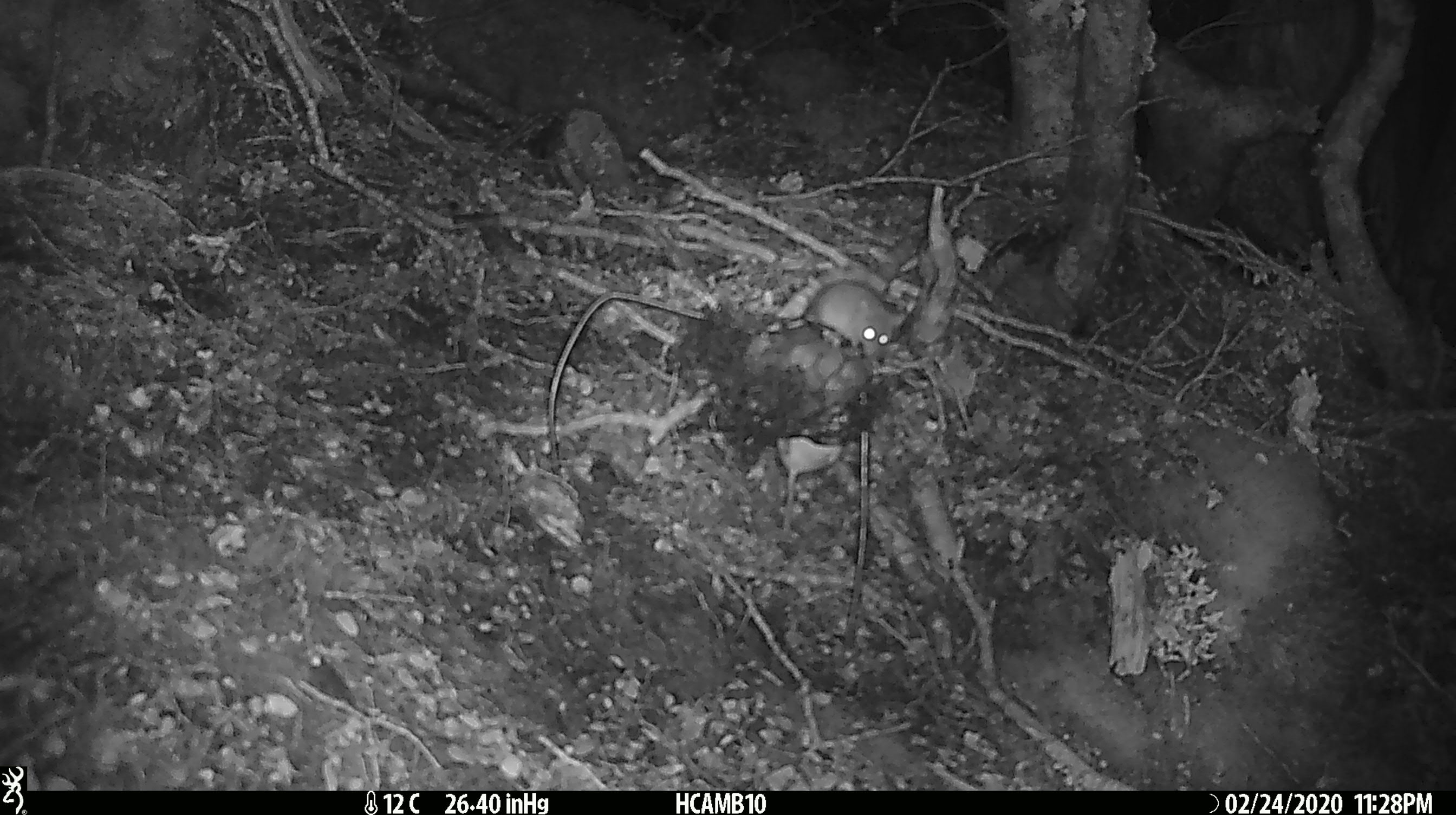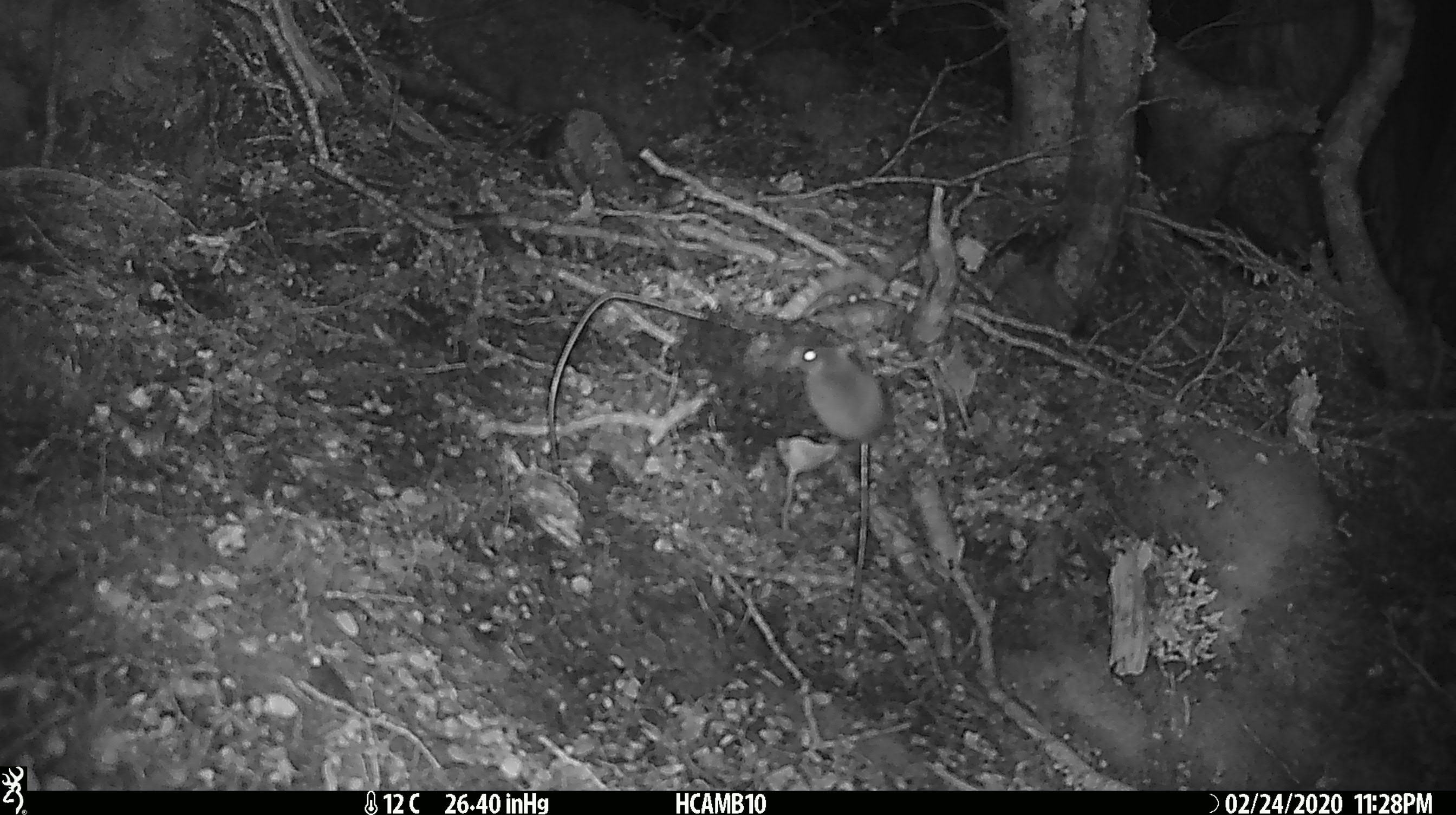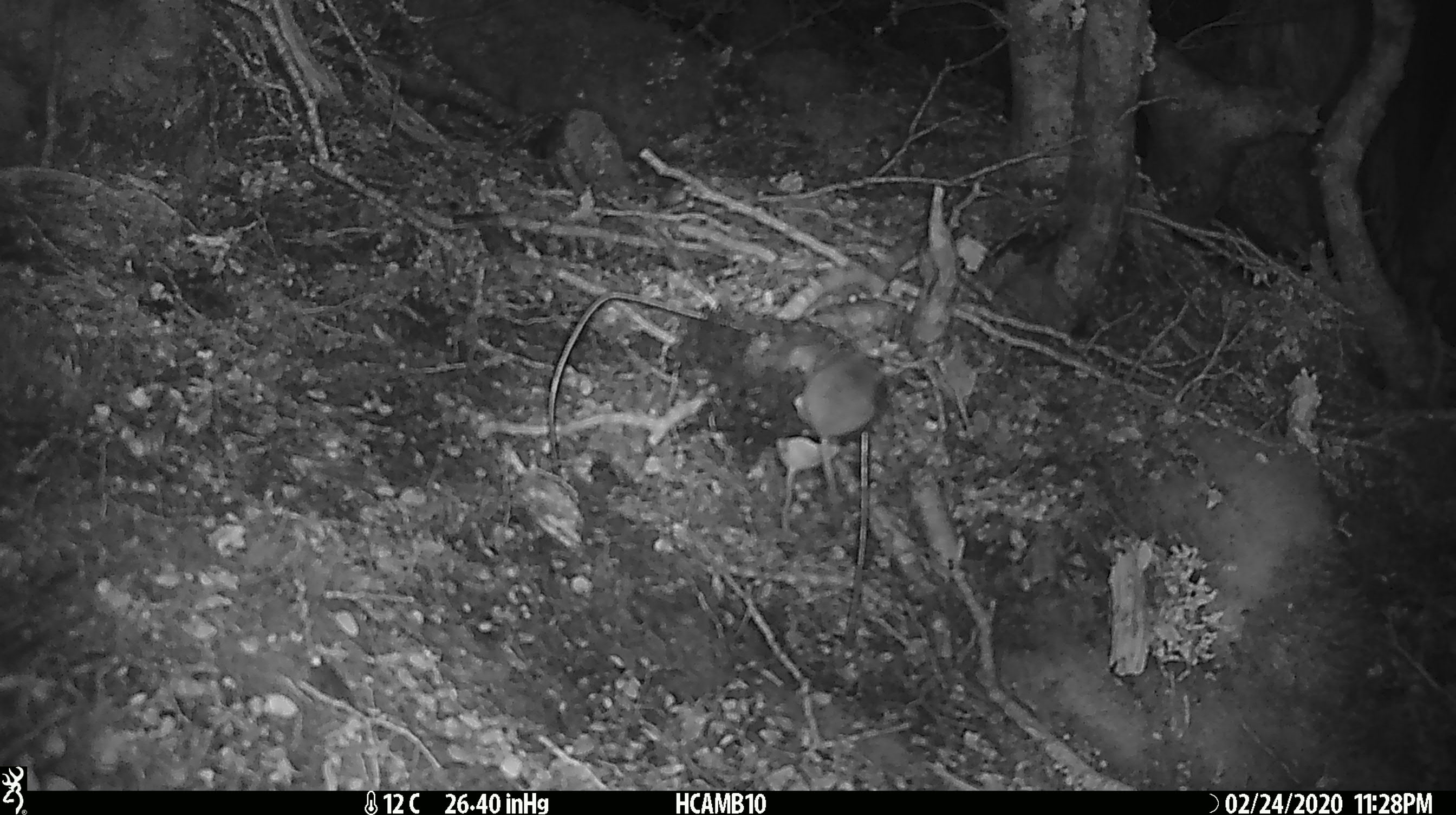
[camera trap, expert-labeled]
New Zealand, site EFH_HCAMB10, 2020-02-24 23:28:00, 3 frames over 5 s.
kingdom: Animalia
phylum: Chordata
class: Mammalia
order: Rodentia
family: Muridae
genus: Mus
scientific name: Mus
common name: mouse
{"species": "mouse (Mus)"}